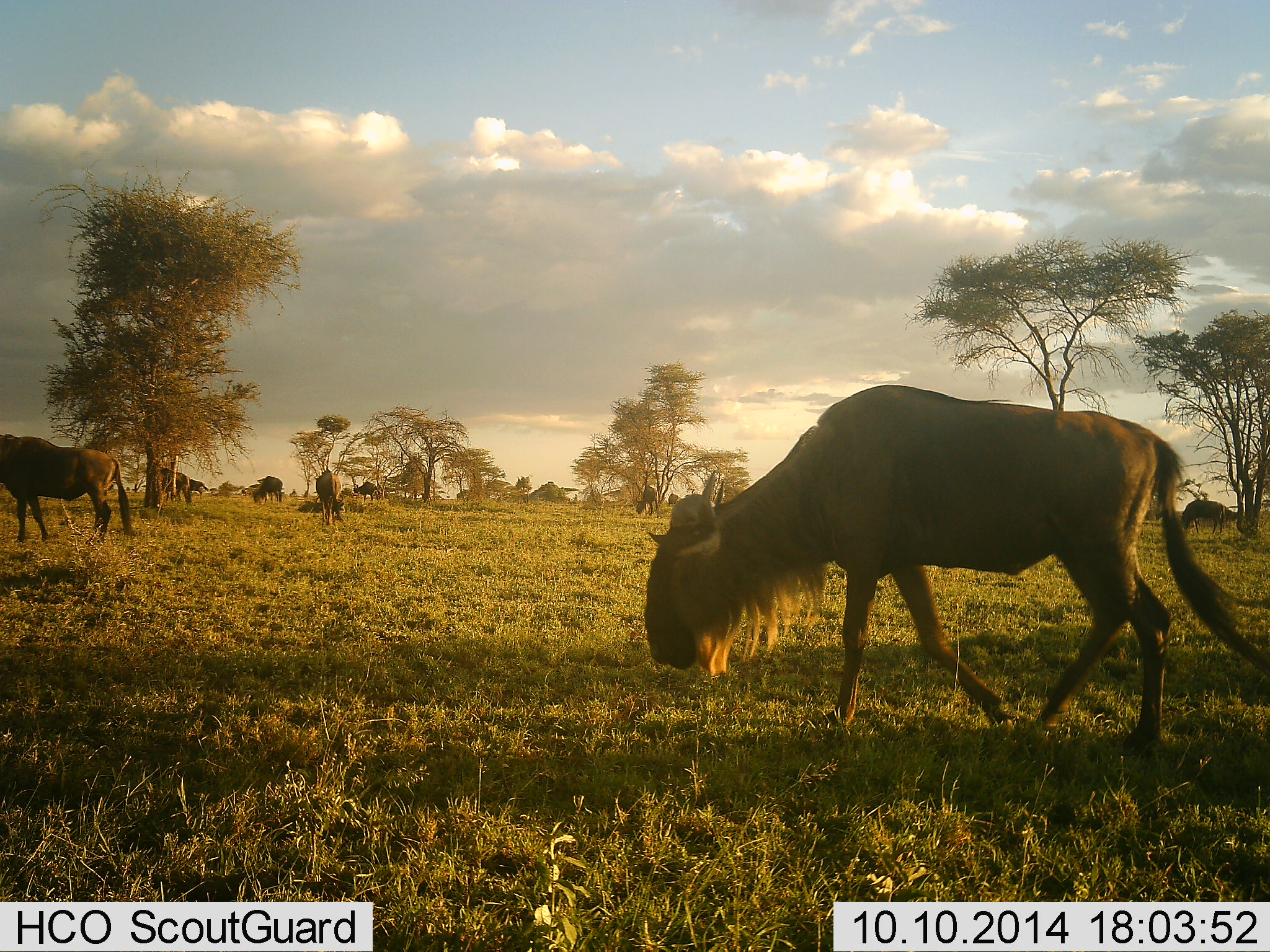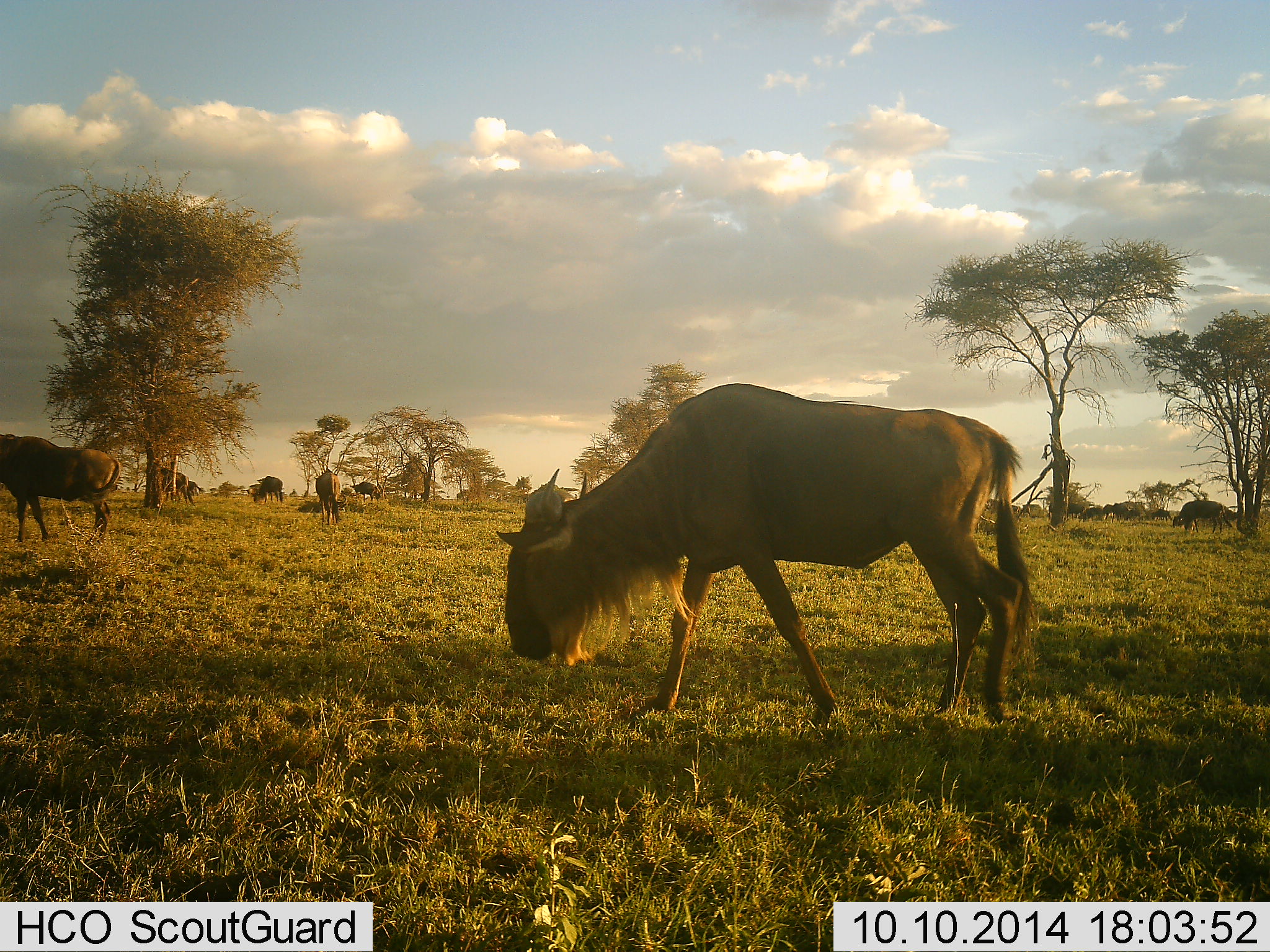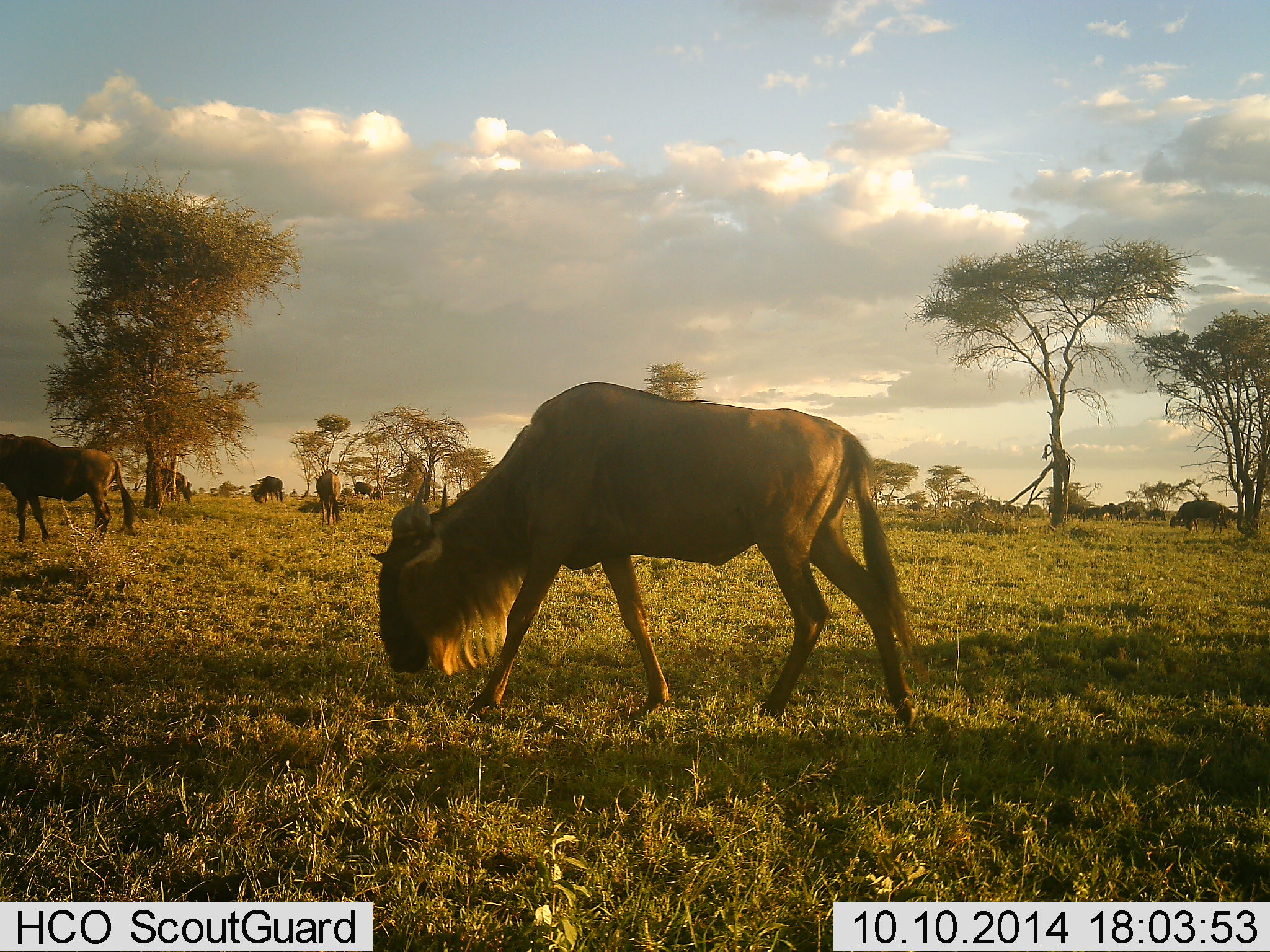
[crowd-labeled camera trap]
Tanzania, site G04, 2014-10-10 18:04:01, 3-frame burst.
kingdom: Animalia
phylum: Chordata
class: Mammalia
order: Artiodactyla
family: Bovidae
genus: Connochaetes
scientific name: Connochaetes taurinus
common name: blue wildebeest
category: wildebeest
Wildebeest (blue wildebeest) (Connochaetes taurinus), count 11-50. Behavior (volunteer vote fractions): standing 40%, resting 0%, moving 60%, interacting 0%. Young present (vote fraction): 0%. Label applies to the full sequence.